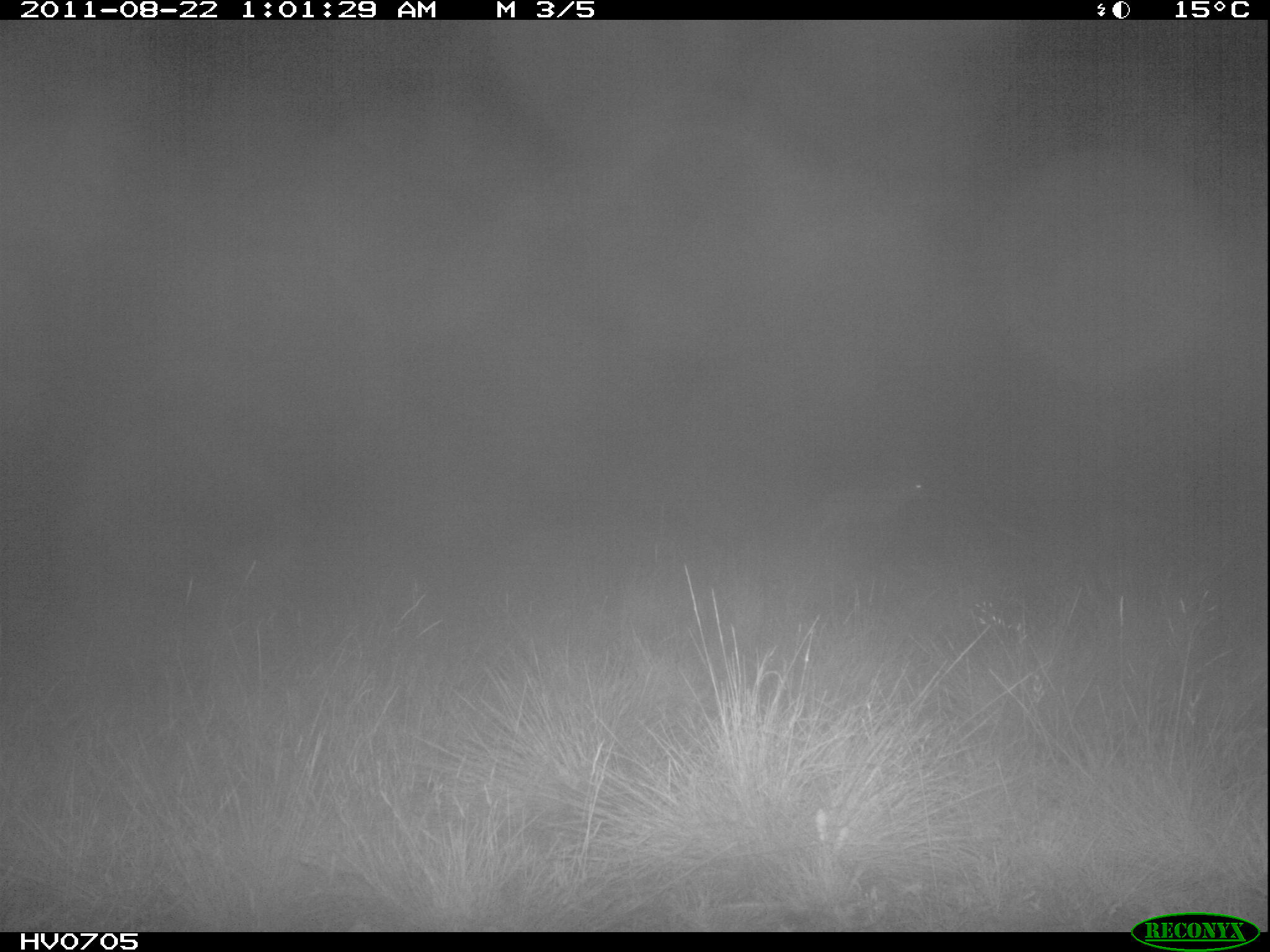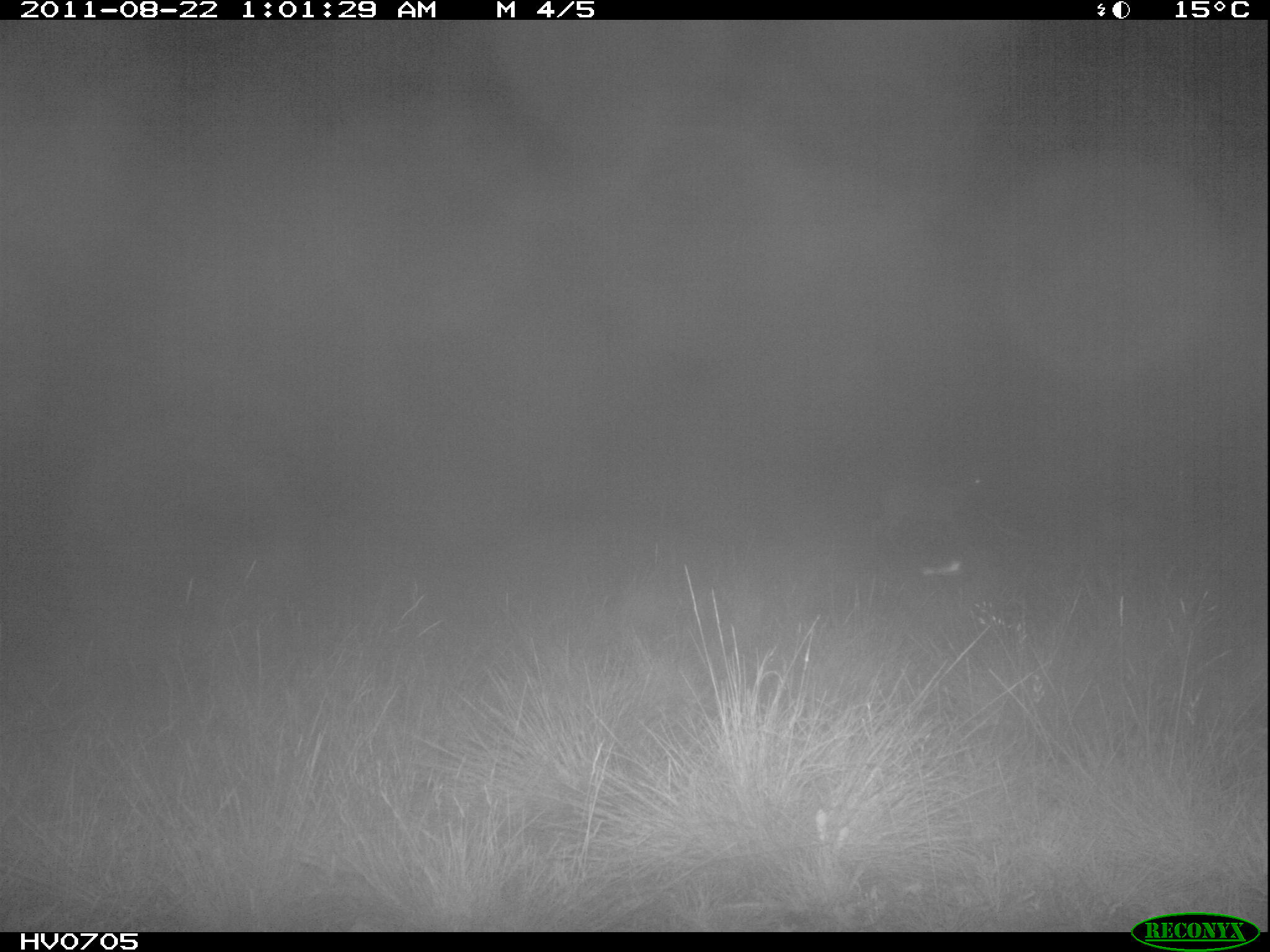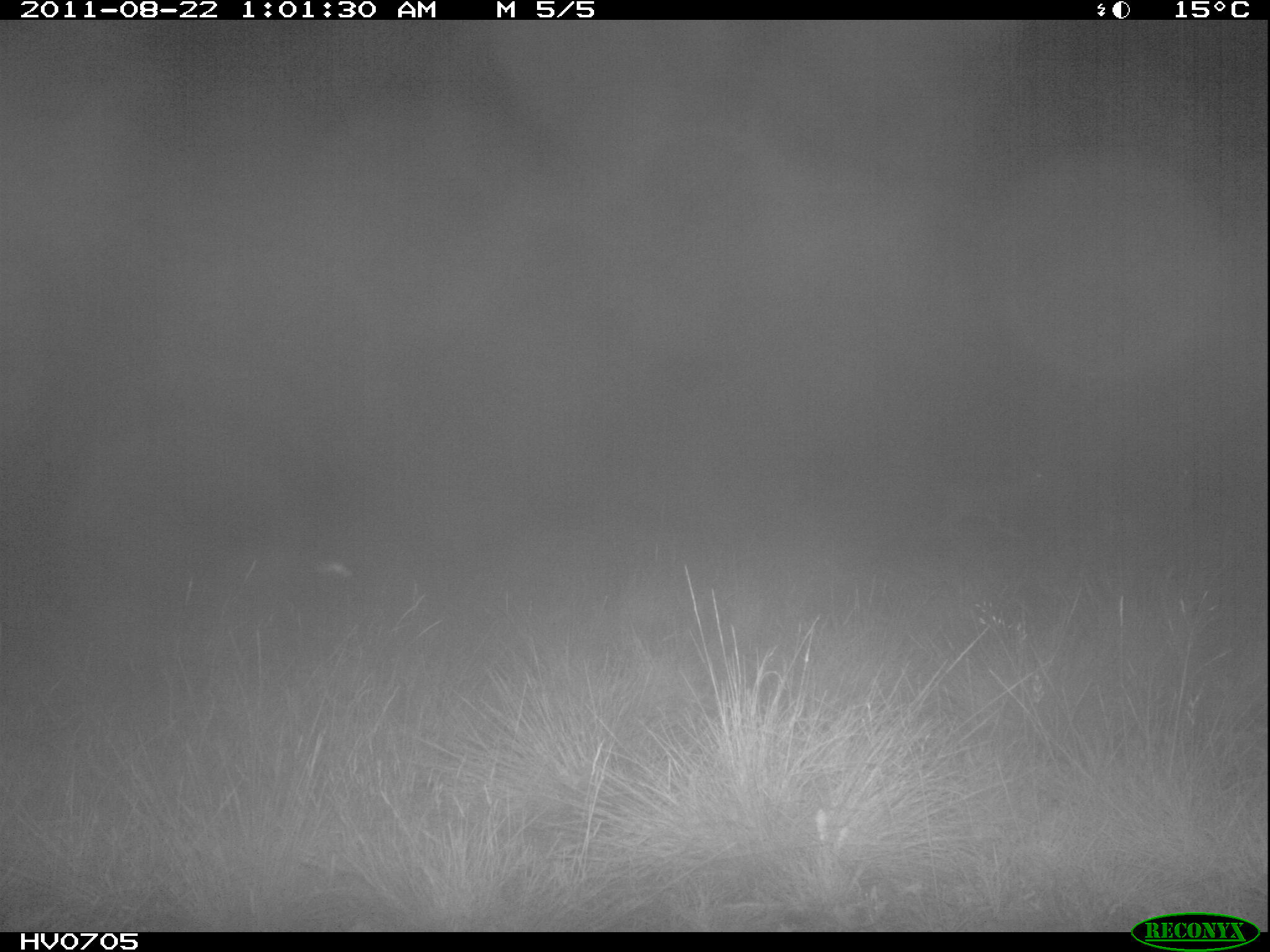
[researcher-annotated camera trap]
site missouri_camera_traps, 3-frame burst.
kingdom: Animalia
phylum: Chordata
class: Mammalia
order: Artiodactyla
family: Bovidae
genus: Ovis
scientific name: Ovis ammon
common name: mouflon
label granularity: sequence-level